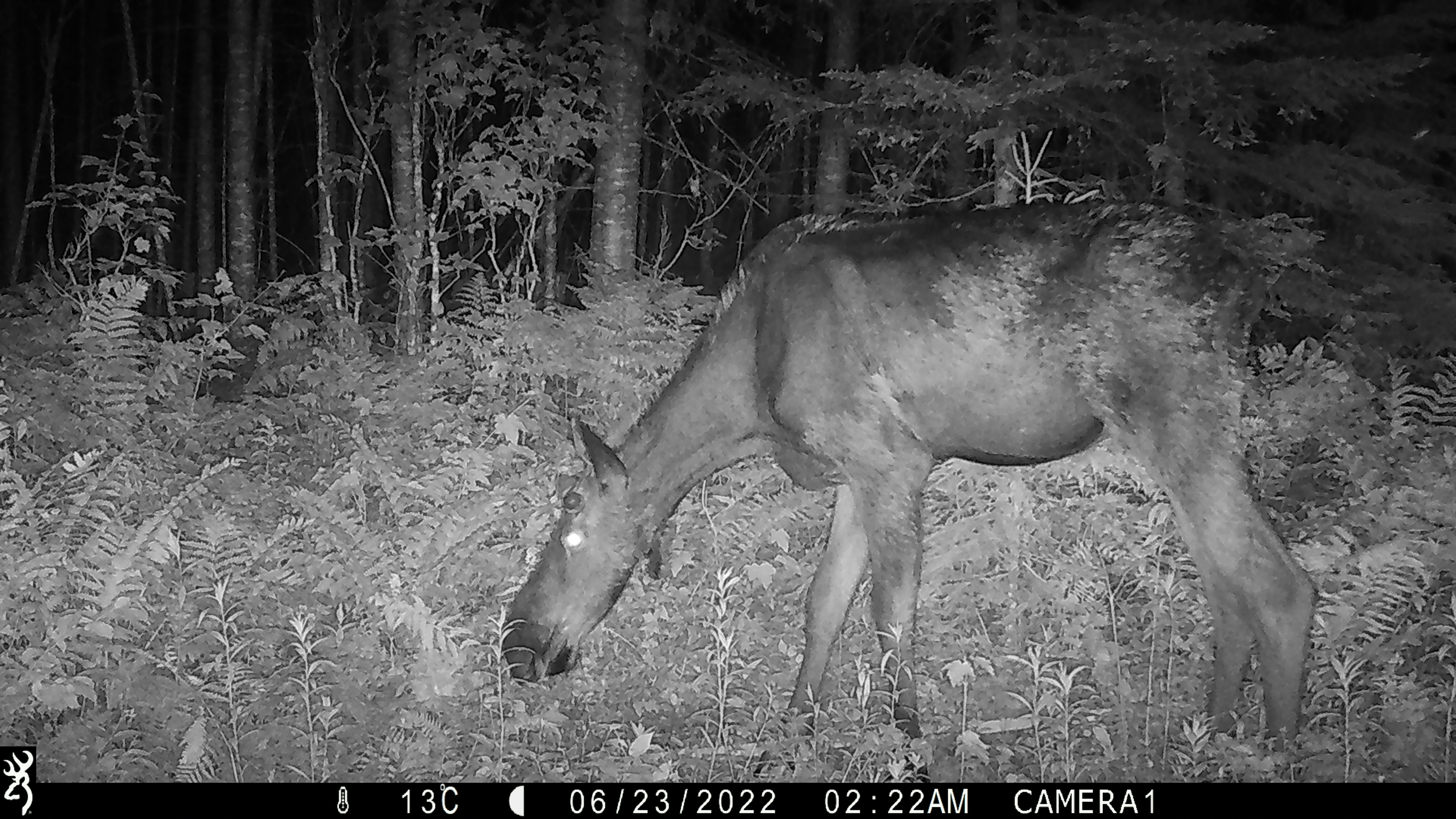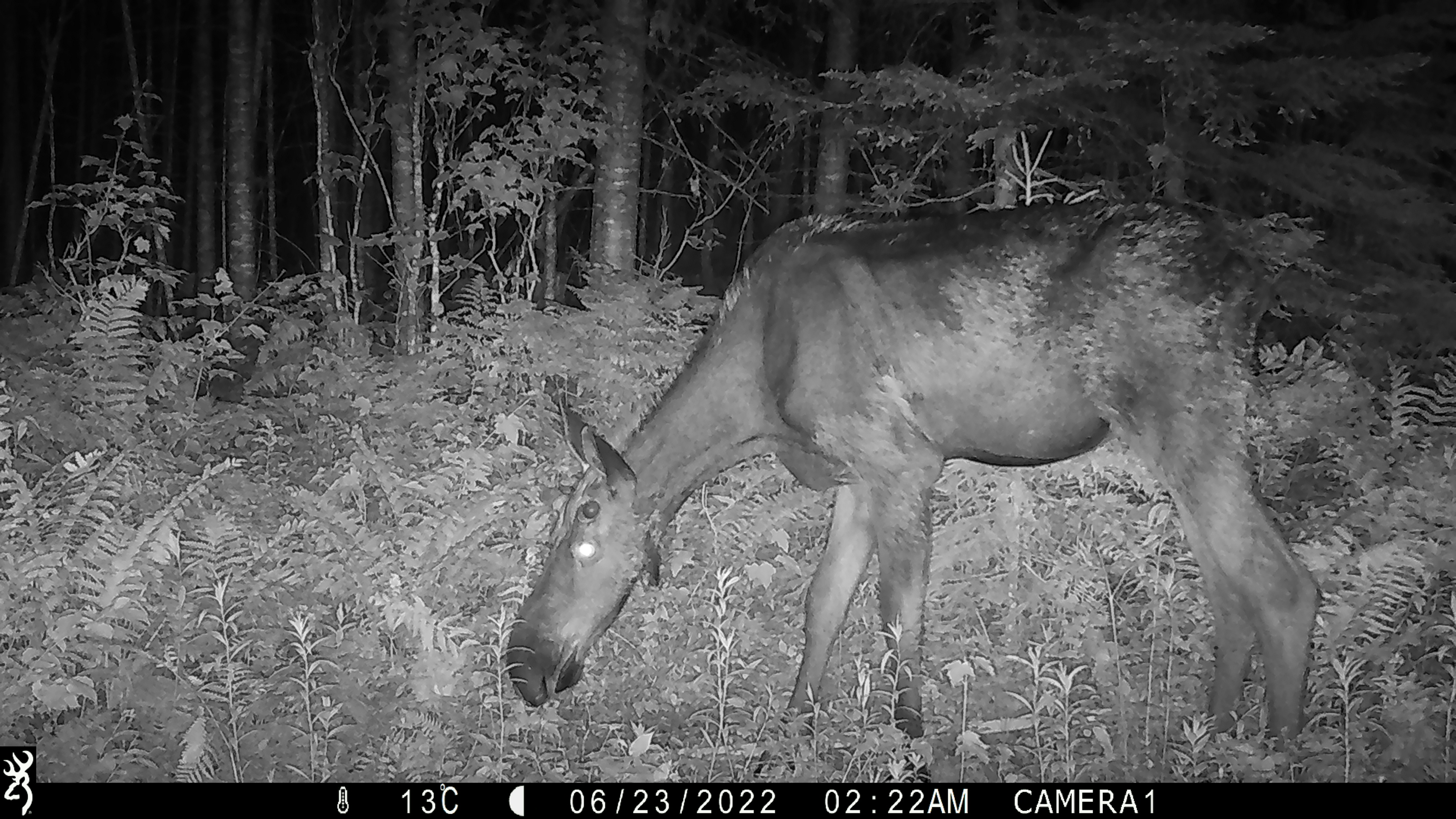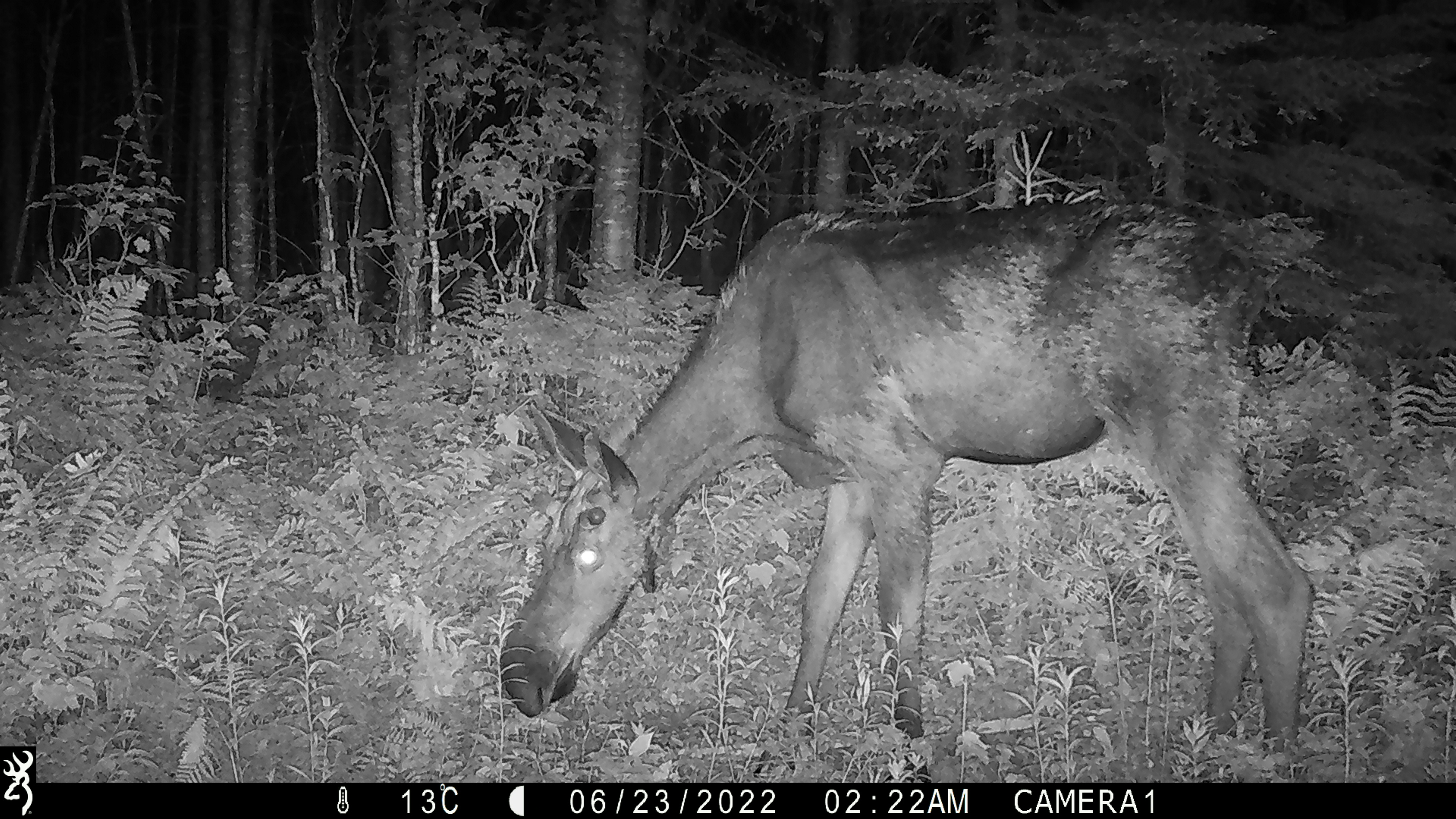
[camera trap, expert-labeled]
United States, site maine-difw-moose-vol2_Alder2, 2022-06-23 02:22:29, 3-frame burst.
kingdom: Animalia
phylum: Chordata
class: Mammalia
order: Artiodactyla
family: Cervidae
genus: Alces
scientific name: Alces alces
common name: moose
Moose (Alces alces).